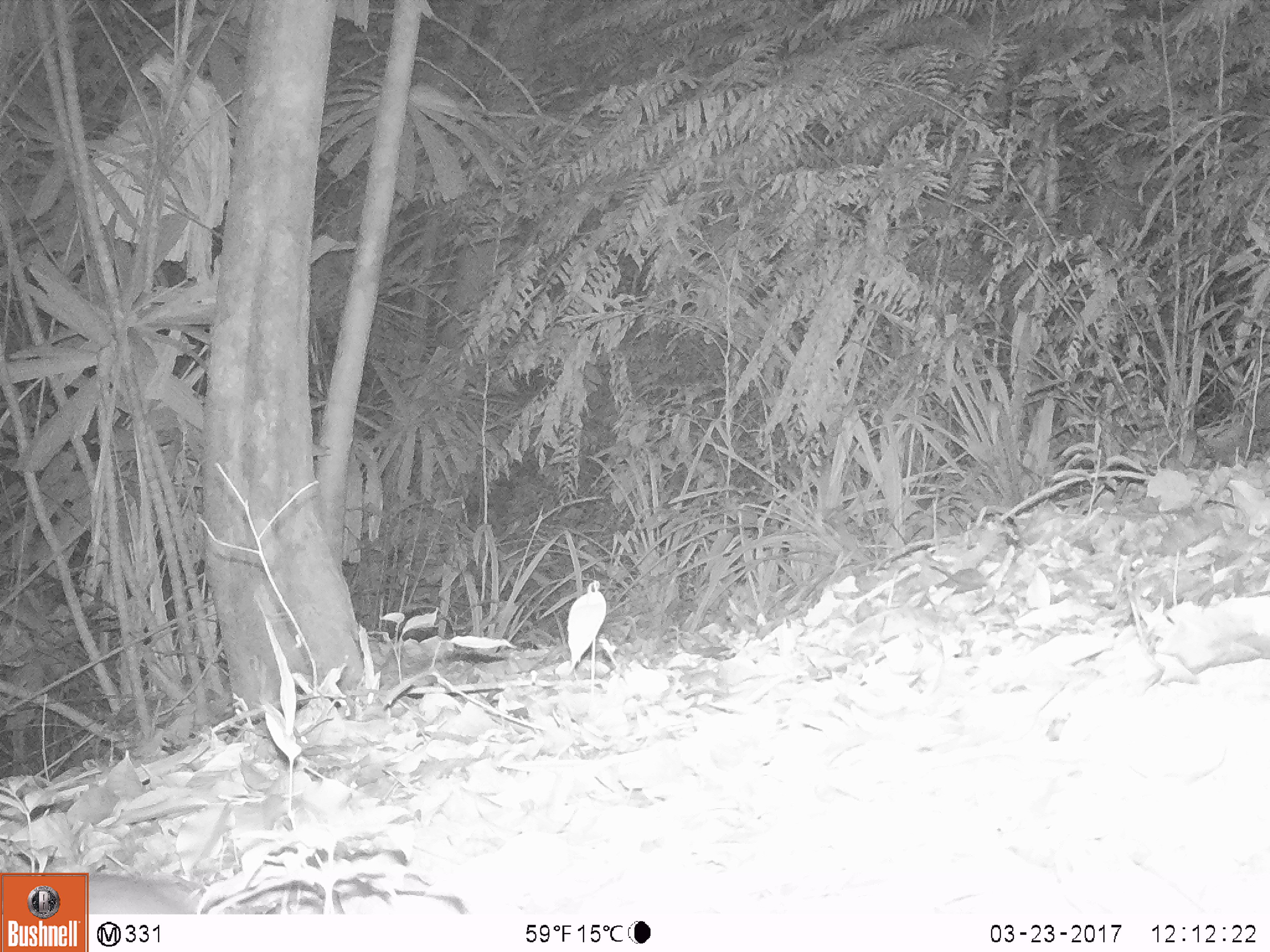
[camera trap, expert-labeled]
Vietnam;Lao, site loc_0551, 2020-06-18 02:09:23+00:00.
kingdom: Animalia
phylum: Chordata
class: Mammalia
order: Rodentia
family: Muridae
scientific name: Muridae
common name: old-world mice and rats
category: unidentified murid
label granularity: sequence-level